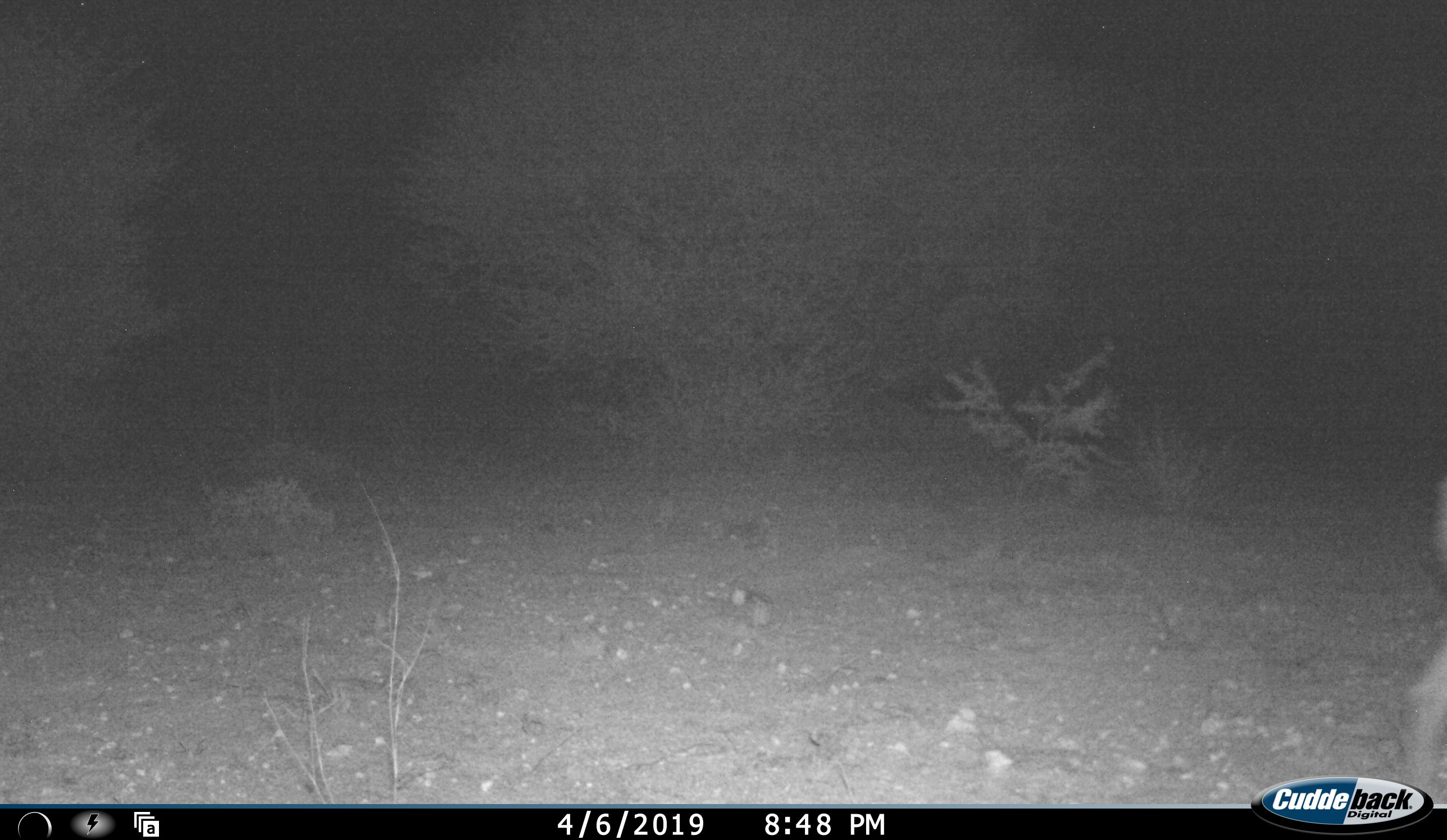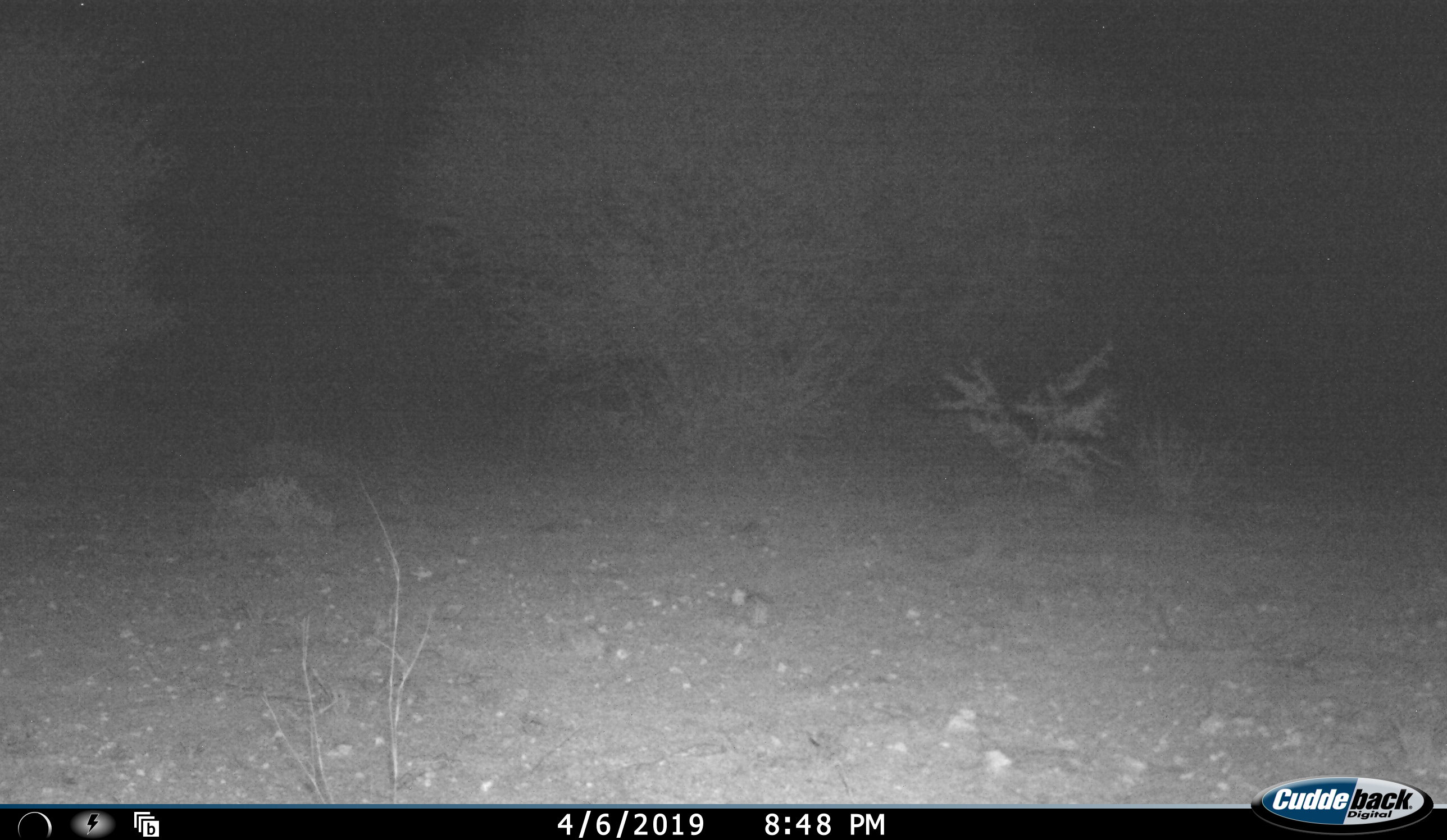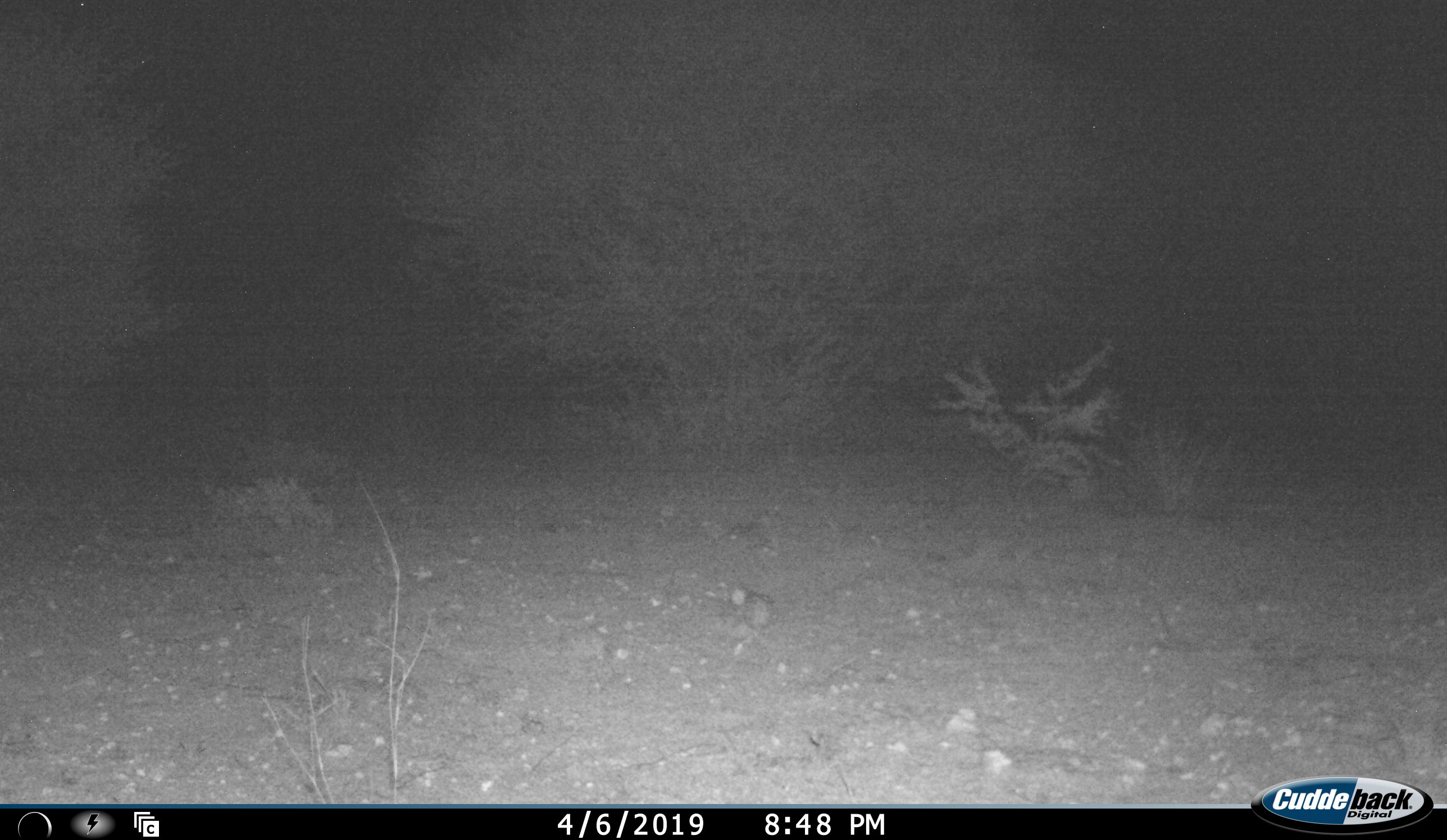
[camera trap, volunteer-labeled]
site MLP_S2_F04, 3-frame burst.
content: unidentified animal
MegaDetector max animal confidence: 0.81